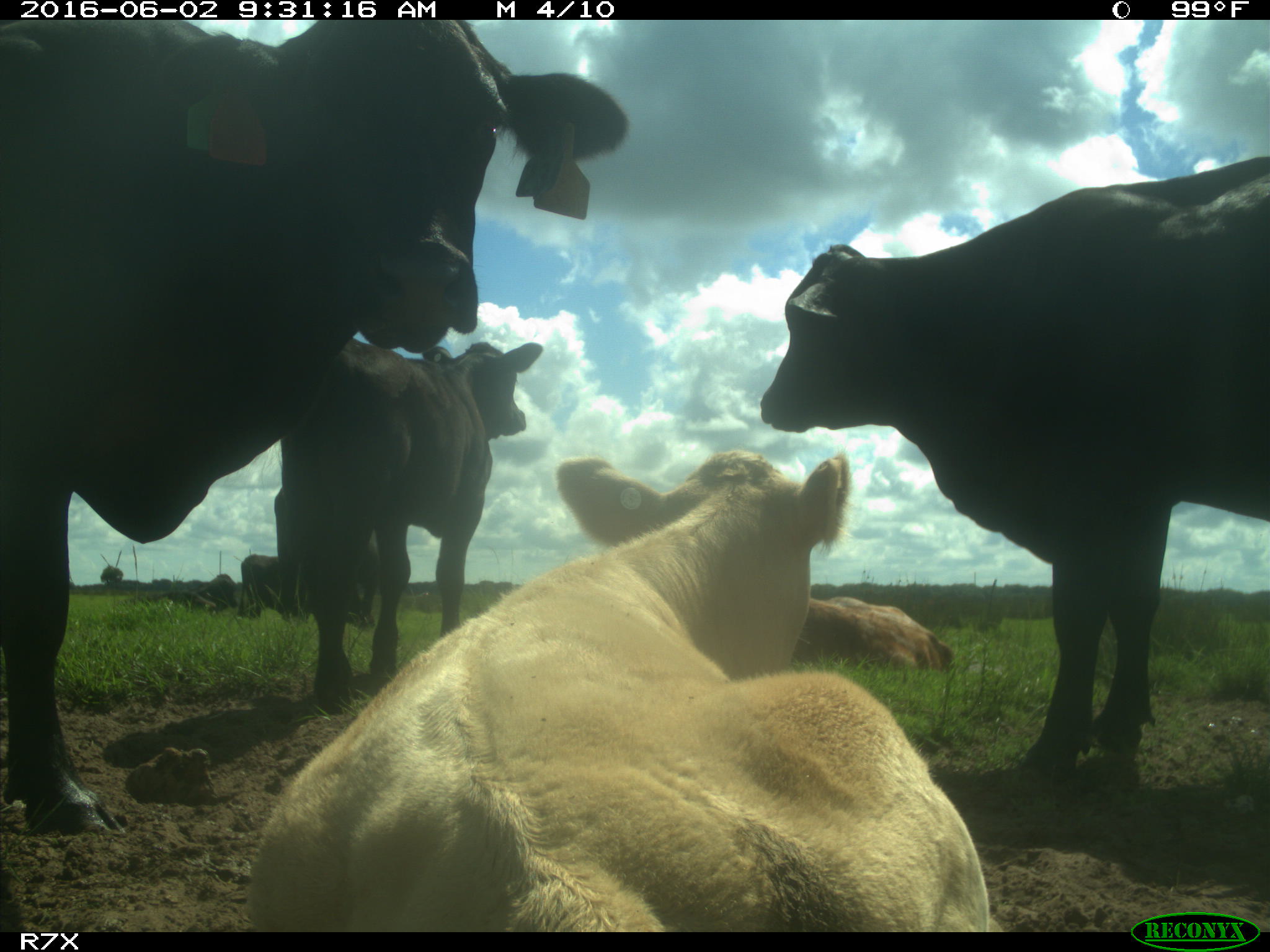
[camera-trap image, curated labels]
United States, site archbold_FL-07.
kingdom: Animalia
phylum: Chordata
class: Mammalia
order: Artiodactyla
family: Bovidae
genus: Bos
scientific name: Bos taurus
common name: domestic cow